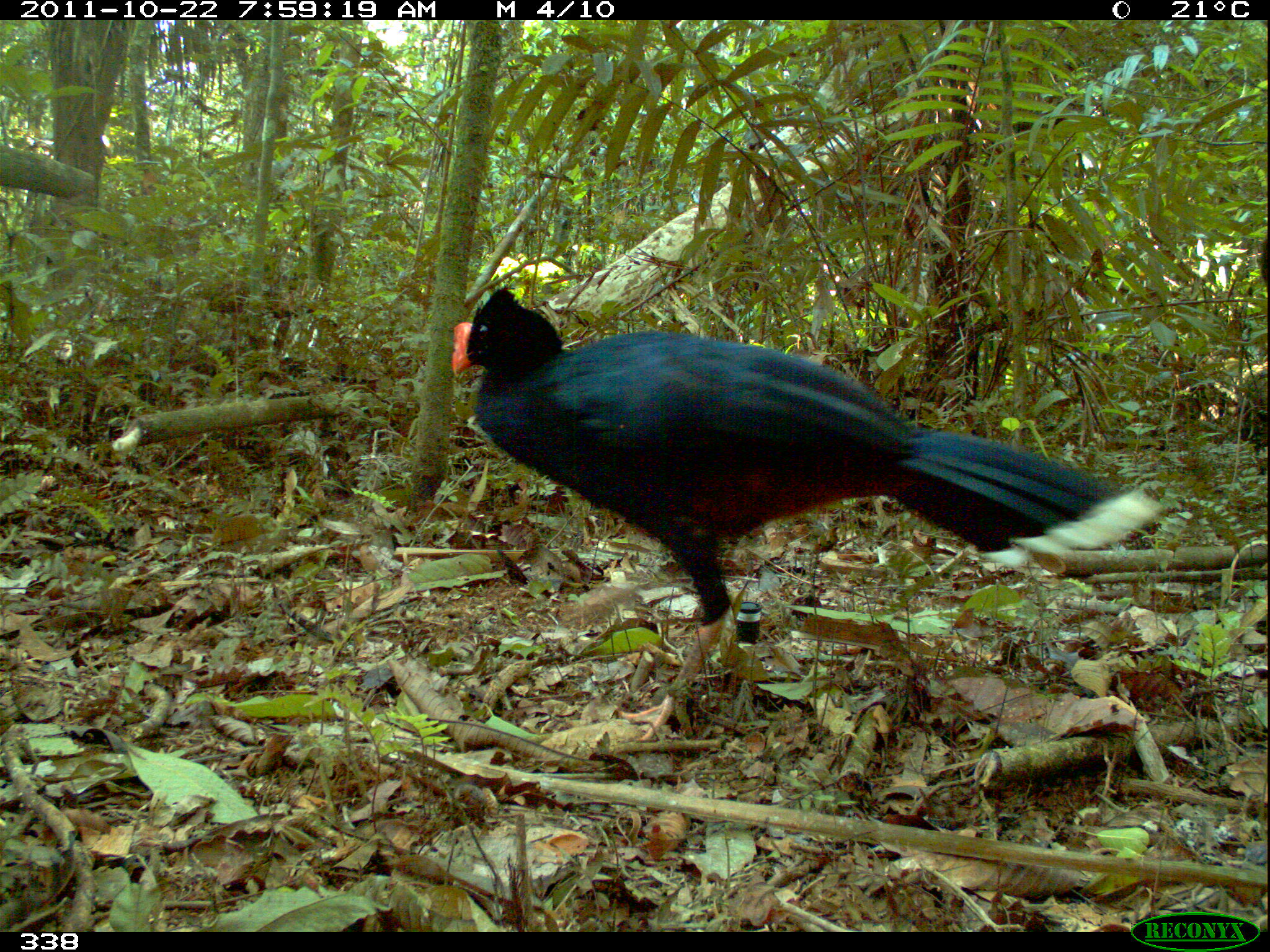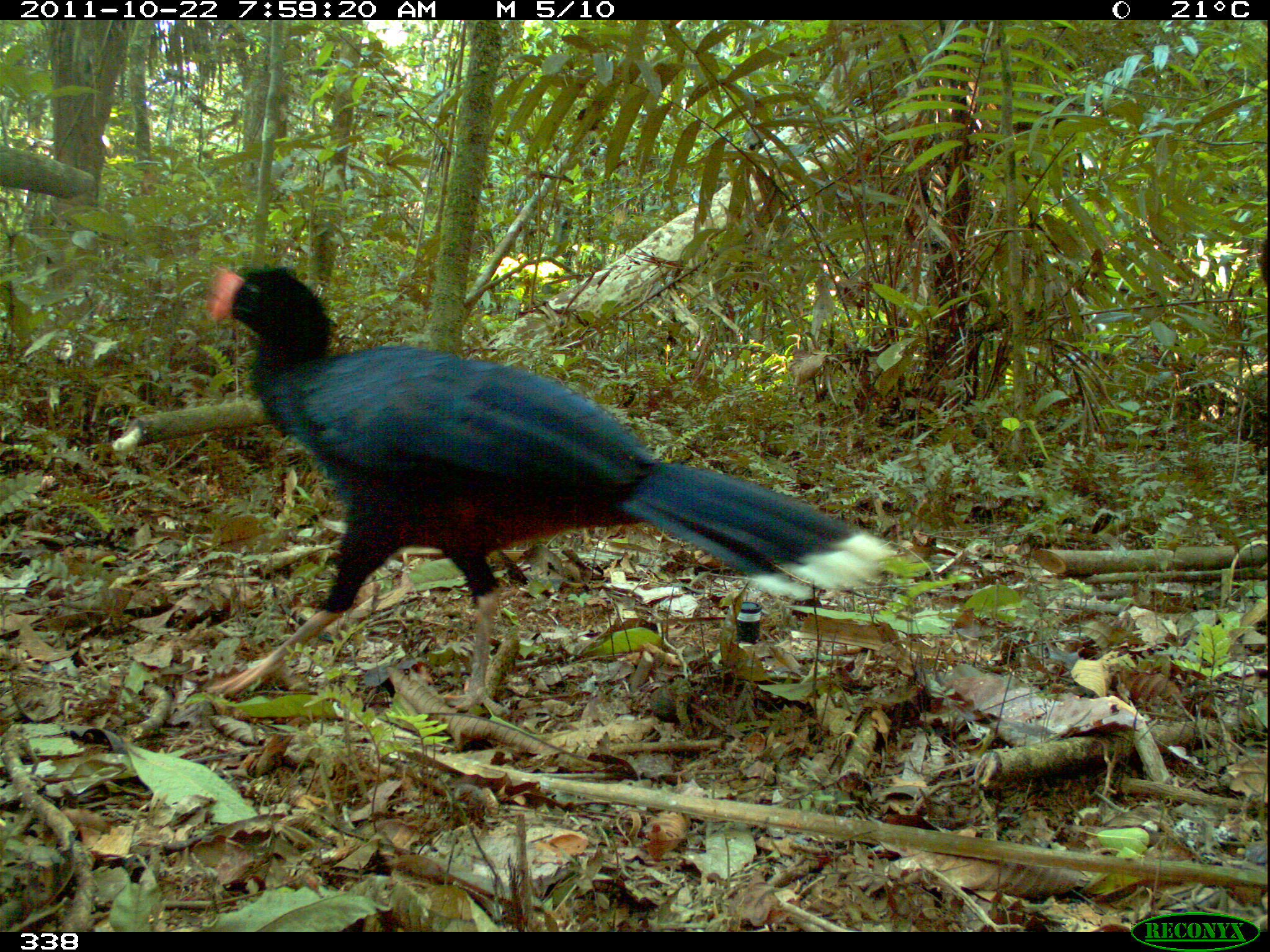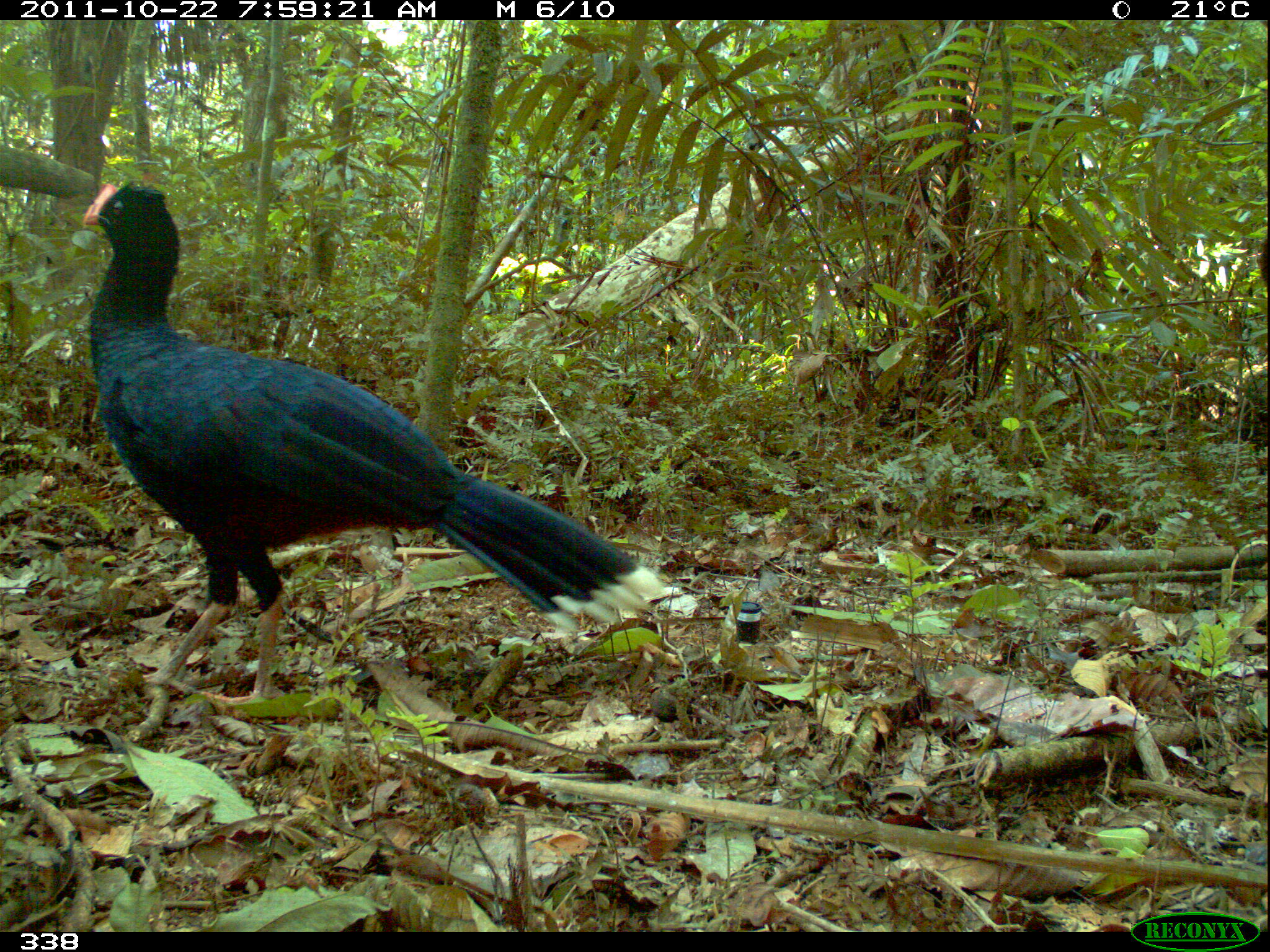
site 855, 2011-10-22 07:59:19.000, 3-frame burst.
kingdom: Animalia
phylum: Chordata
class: Aves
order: Galliformes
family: Cracidae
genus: Mitu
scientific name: Mitu tuberosum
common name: razor-billed curassow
Mitu tuberosum (razor-billed curassow).